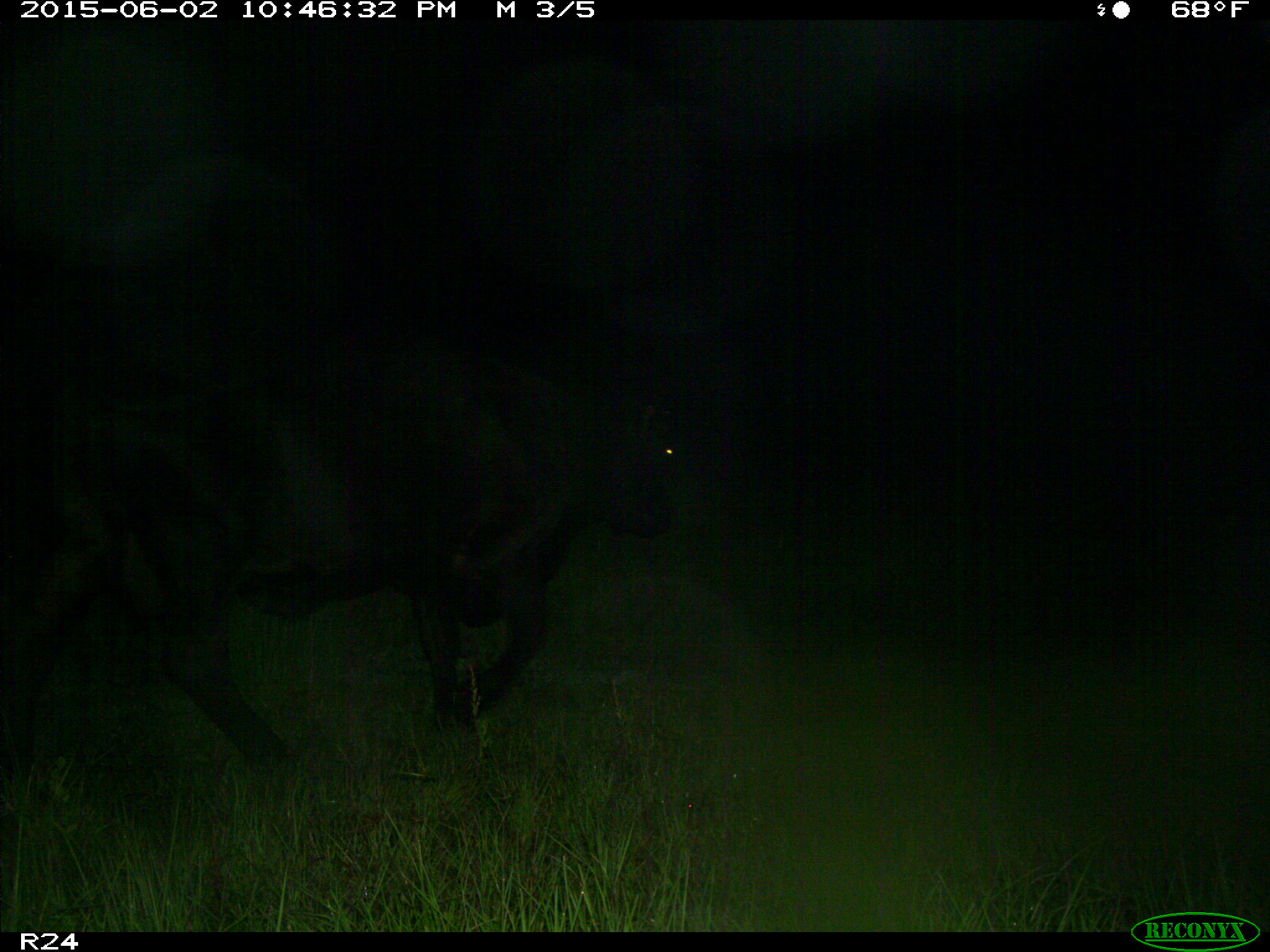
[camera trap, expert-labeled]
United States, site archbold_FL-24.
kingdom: Animalia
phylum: Chordata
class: Mammalia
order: Artiodactyla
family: Bovidae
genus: Bos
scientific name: Bos taurus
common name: domestic cow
Bos taurus (domestic cow).